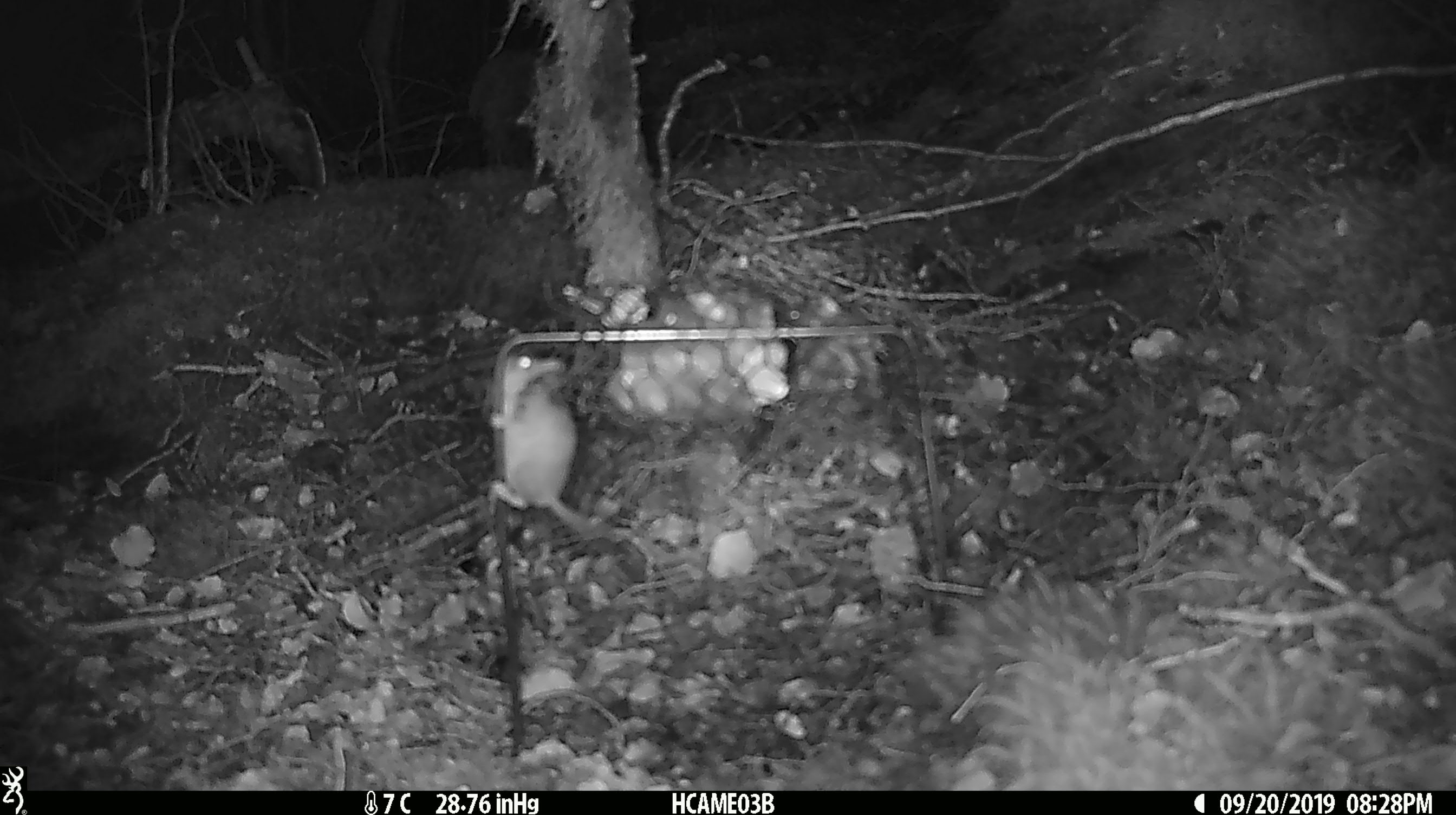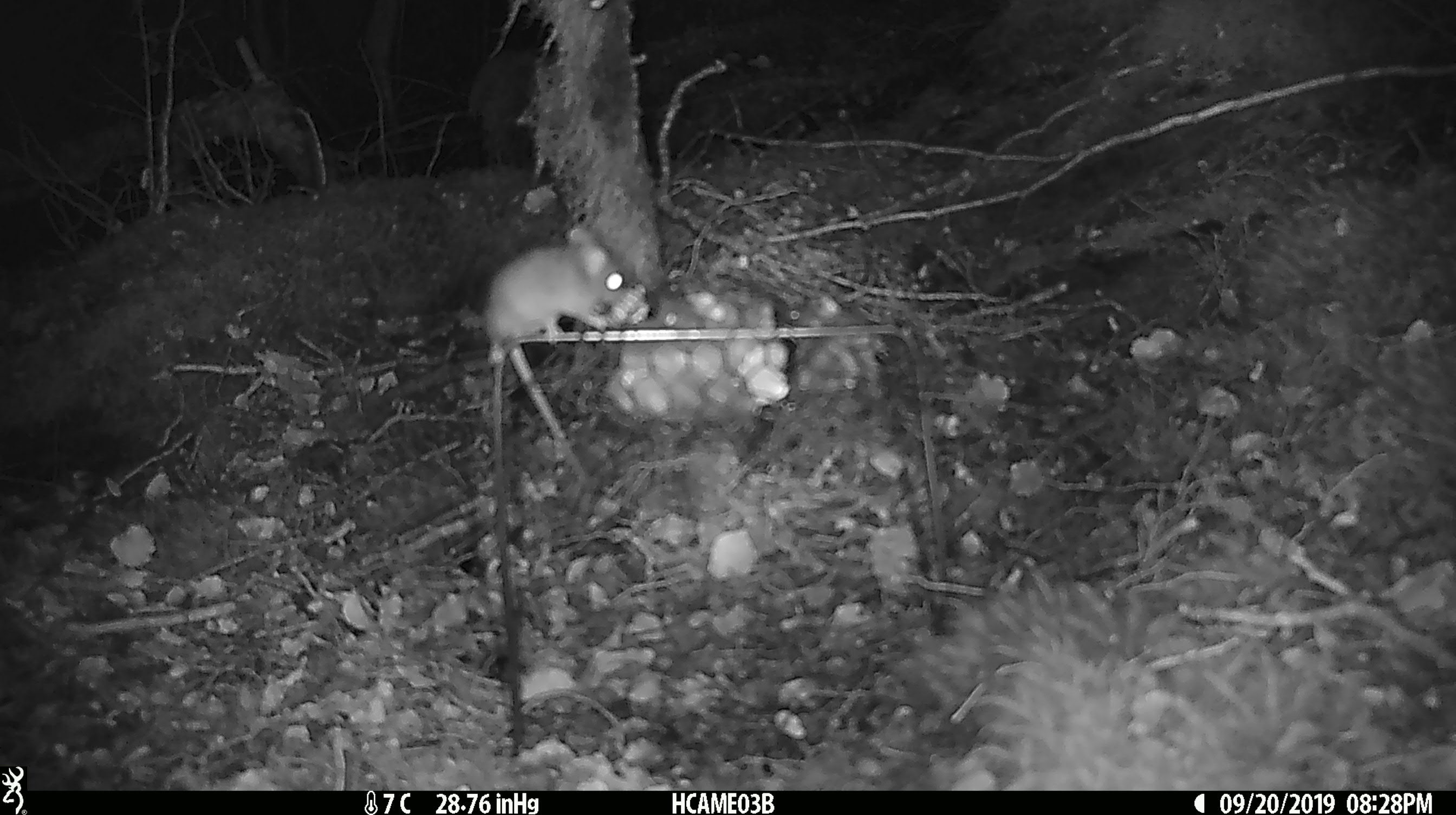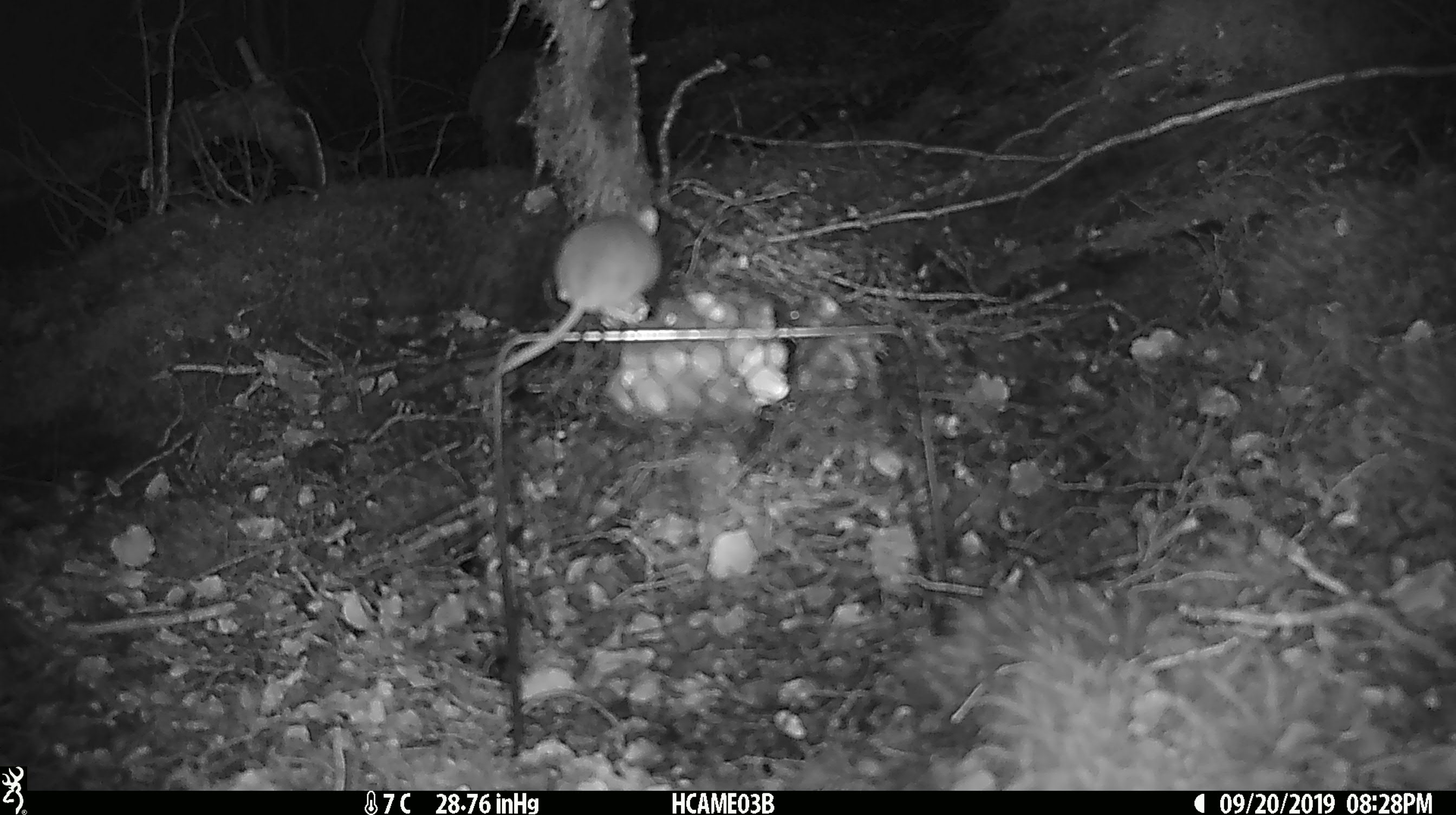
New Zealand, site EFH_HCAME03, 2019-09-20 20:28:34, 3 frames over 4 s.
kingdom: Animalia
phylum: Chordata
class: Mammalia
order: Rodentia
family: Muridae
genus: Mus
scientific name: Mus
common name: mouse